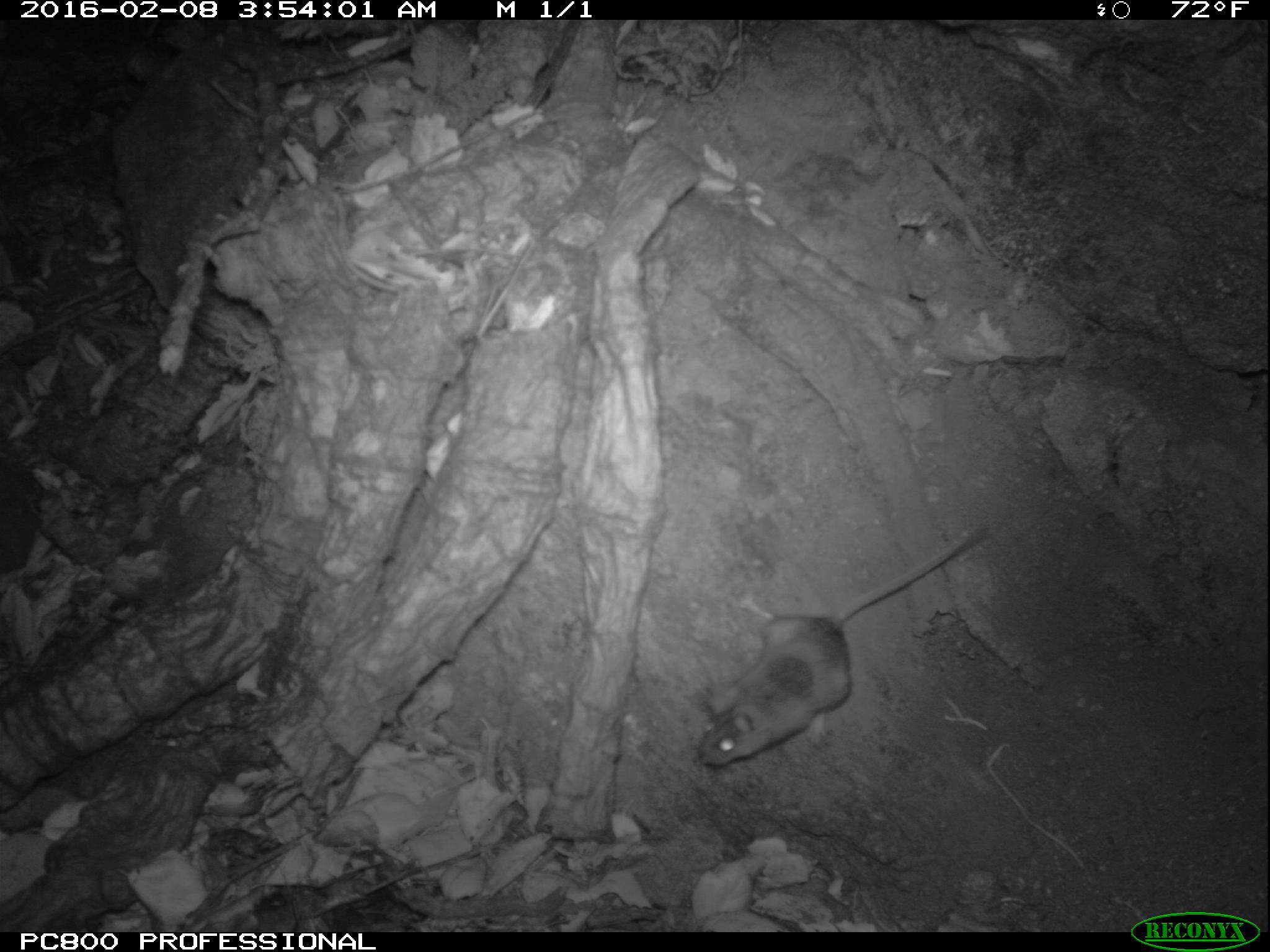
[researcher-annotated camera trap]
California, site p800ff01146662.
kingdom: Animalia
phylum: Chordata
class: Mammalia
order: Rodentia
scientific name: Rodentia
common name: rodent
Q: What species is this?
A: Rodent (Rodentia).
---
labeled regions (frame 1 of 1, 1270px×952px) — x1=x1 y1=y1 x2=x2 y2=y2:
rodent: x1=698 y1=530 x2=980 y2=765